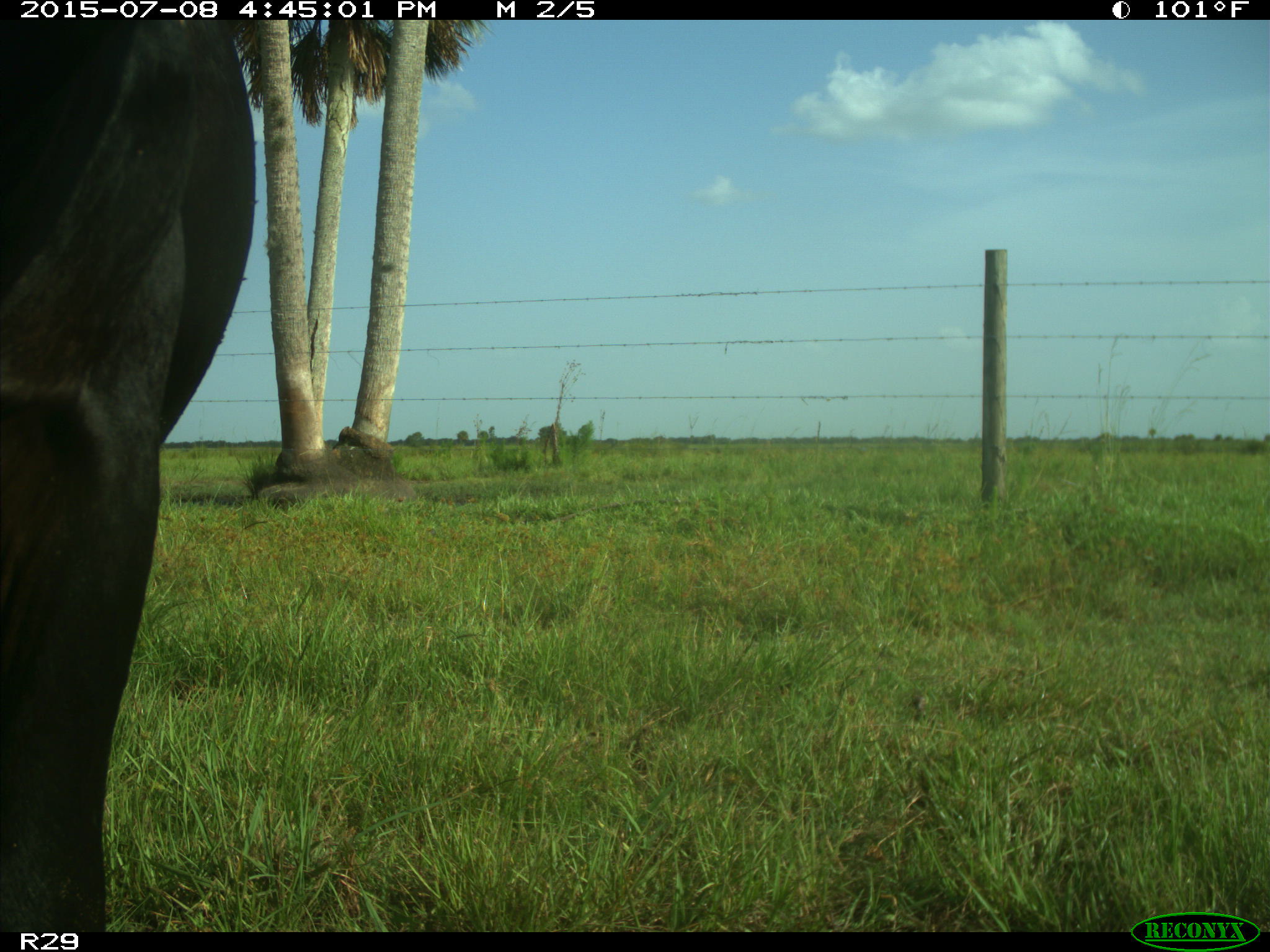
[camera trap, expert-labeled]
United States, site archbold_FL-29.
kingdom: Animalia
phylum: Chordata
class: Mammalia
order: Artiodactyla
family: Bovidae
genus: Bos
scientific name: Bos taurus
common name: domestic cow